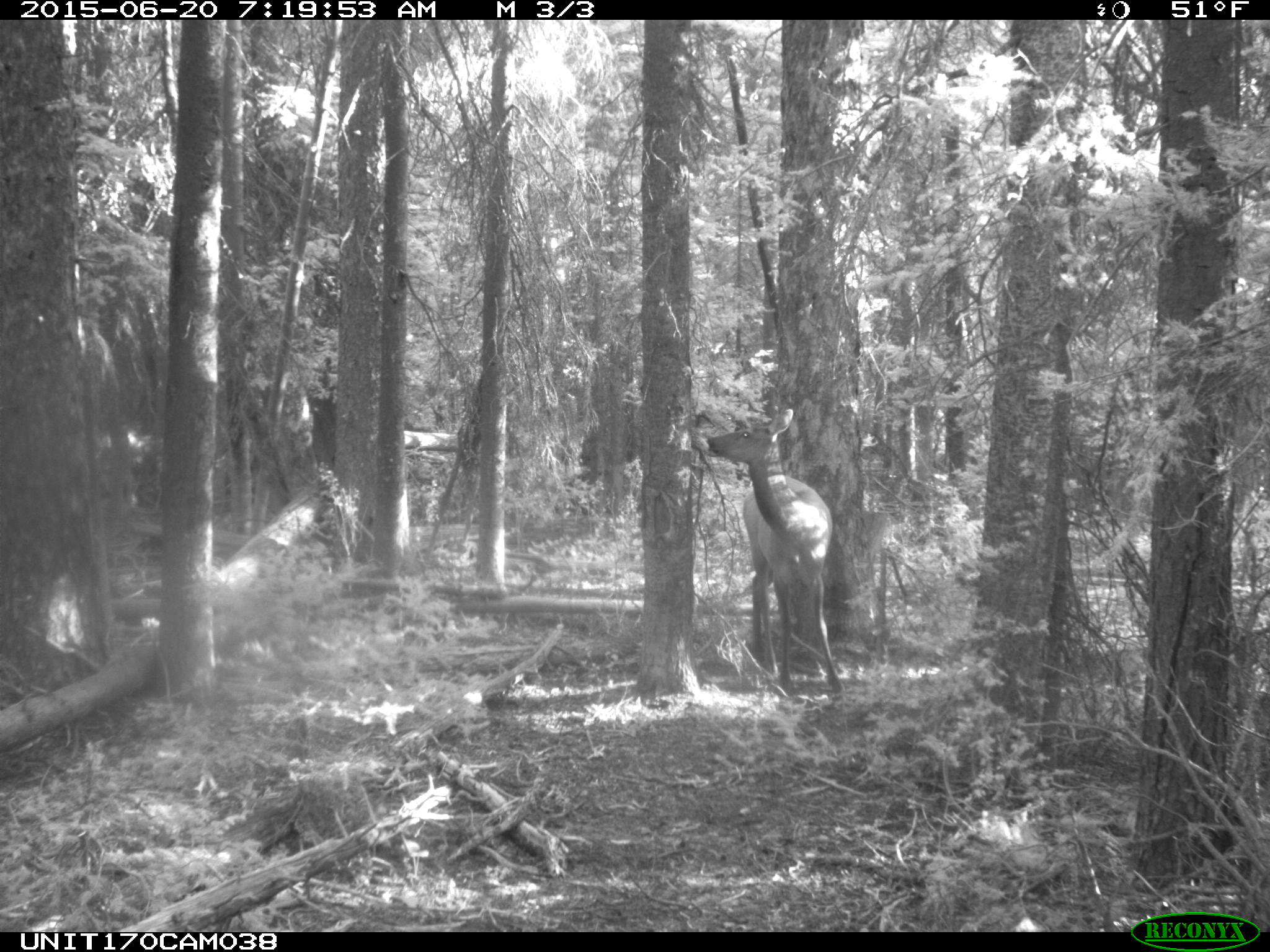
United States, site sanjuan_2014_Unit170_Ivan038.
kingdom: Animalia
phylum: Chordata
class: Mammalia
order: Artiodactyla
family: Cervidae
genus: Cervus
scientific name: Cervus elaphus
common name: red deer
Cervus elaphus (red deer).